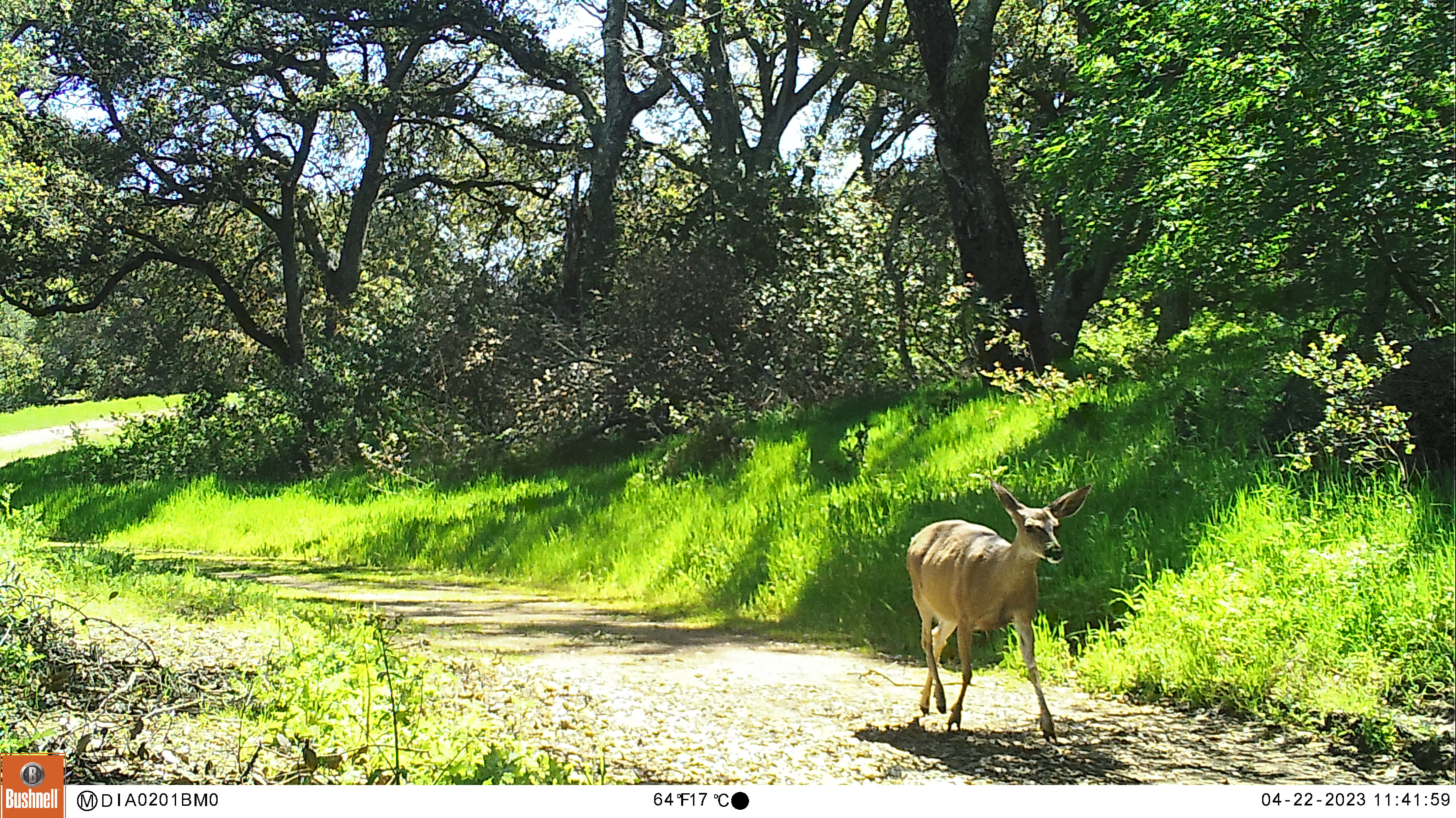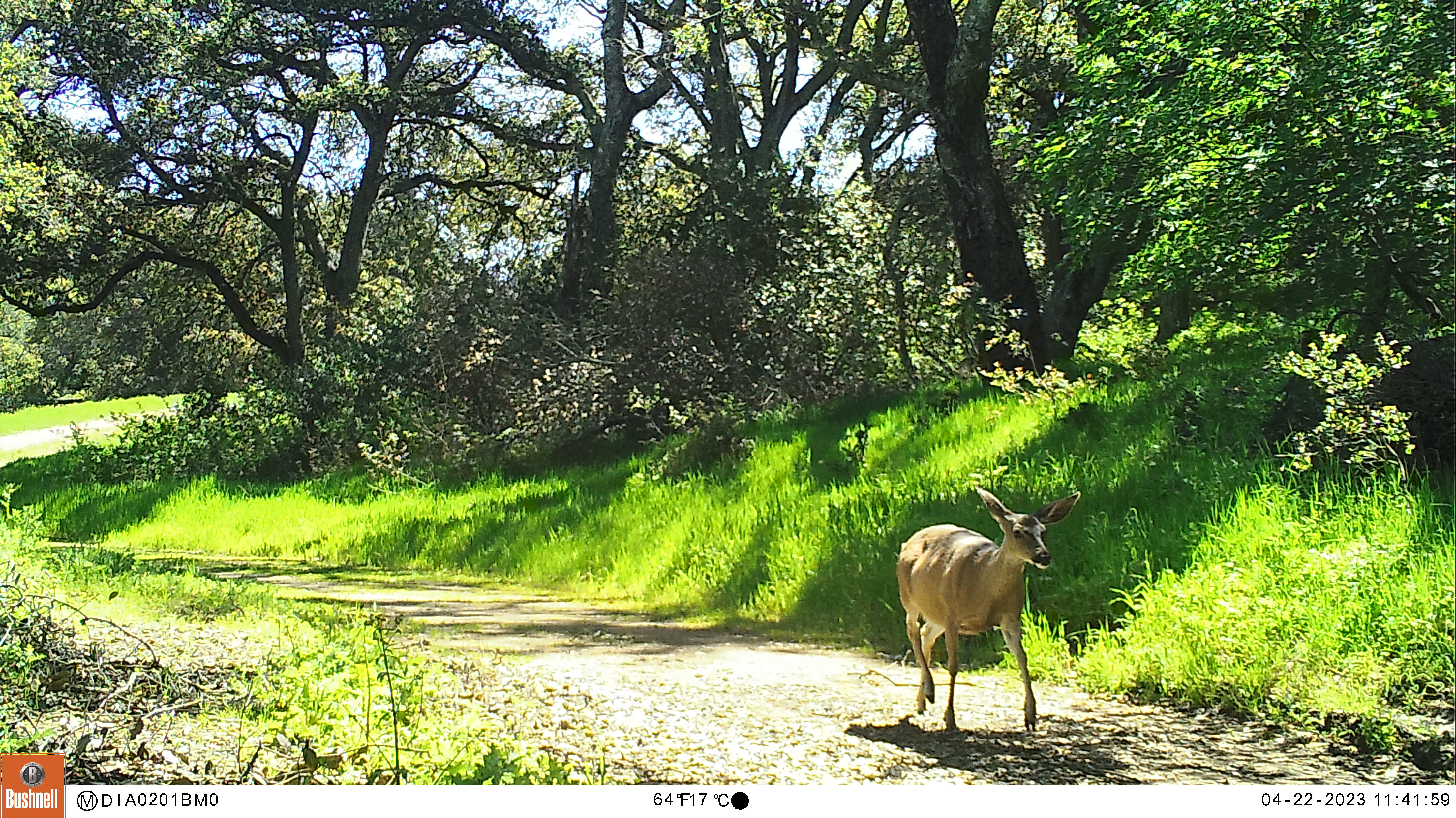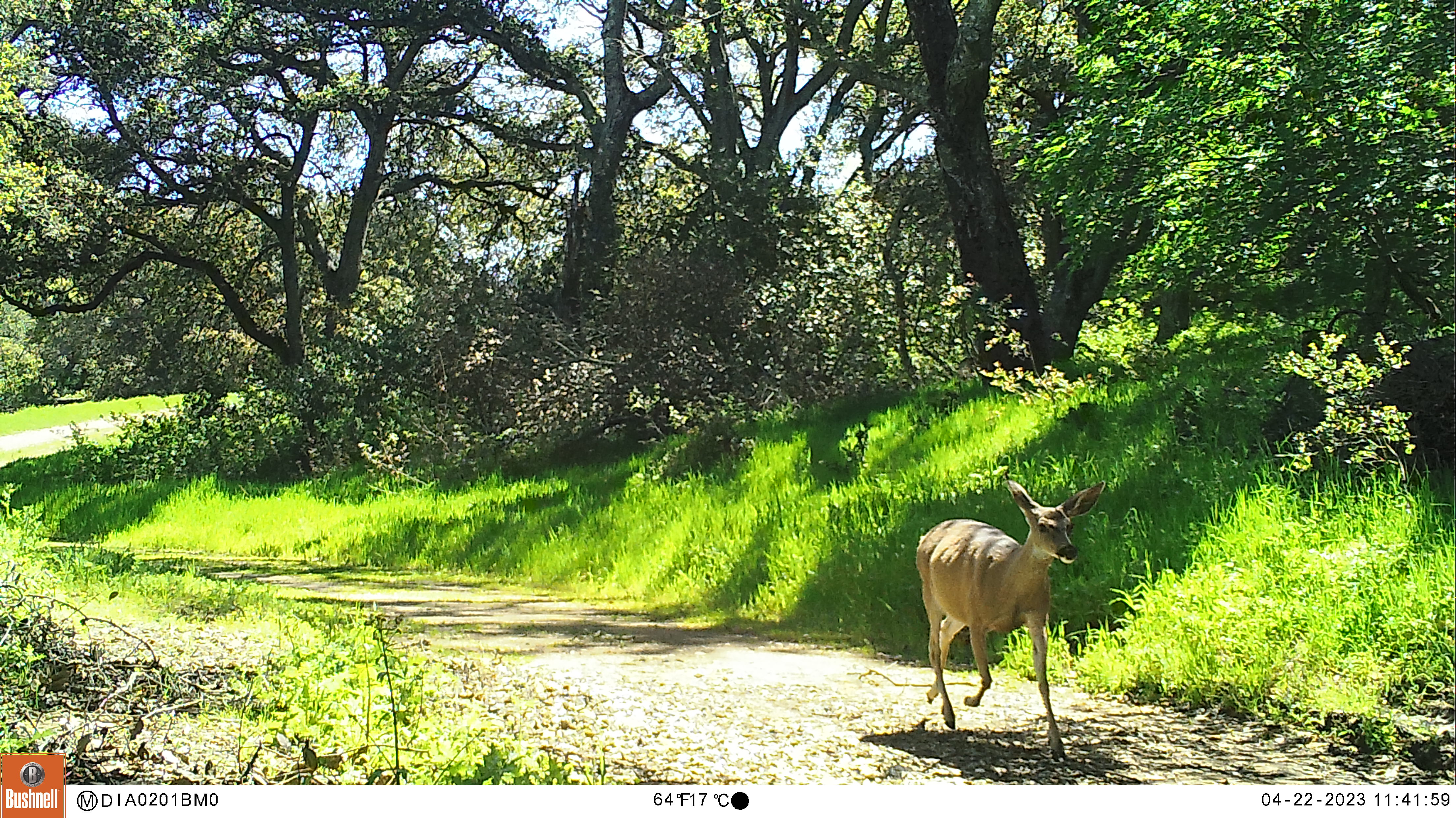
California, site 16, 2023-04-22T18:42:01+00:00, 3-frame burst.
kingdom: Animalia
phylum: Chordata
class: Mammalia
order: Artiodactyla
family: Cervidae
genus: Odocoileus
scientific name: Odocoileus hemionus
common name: mule deer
Mule deer (Odocoileus hemionus).